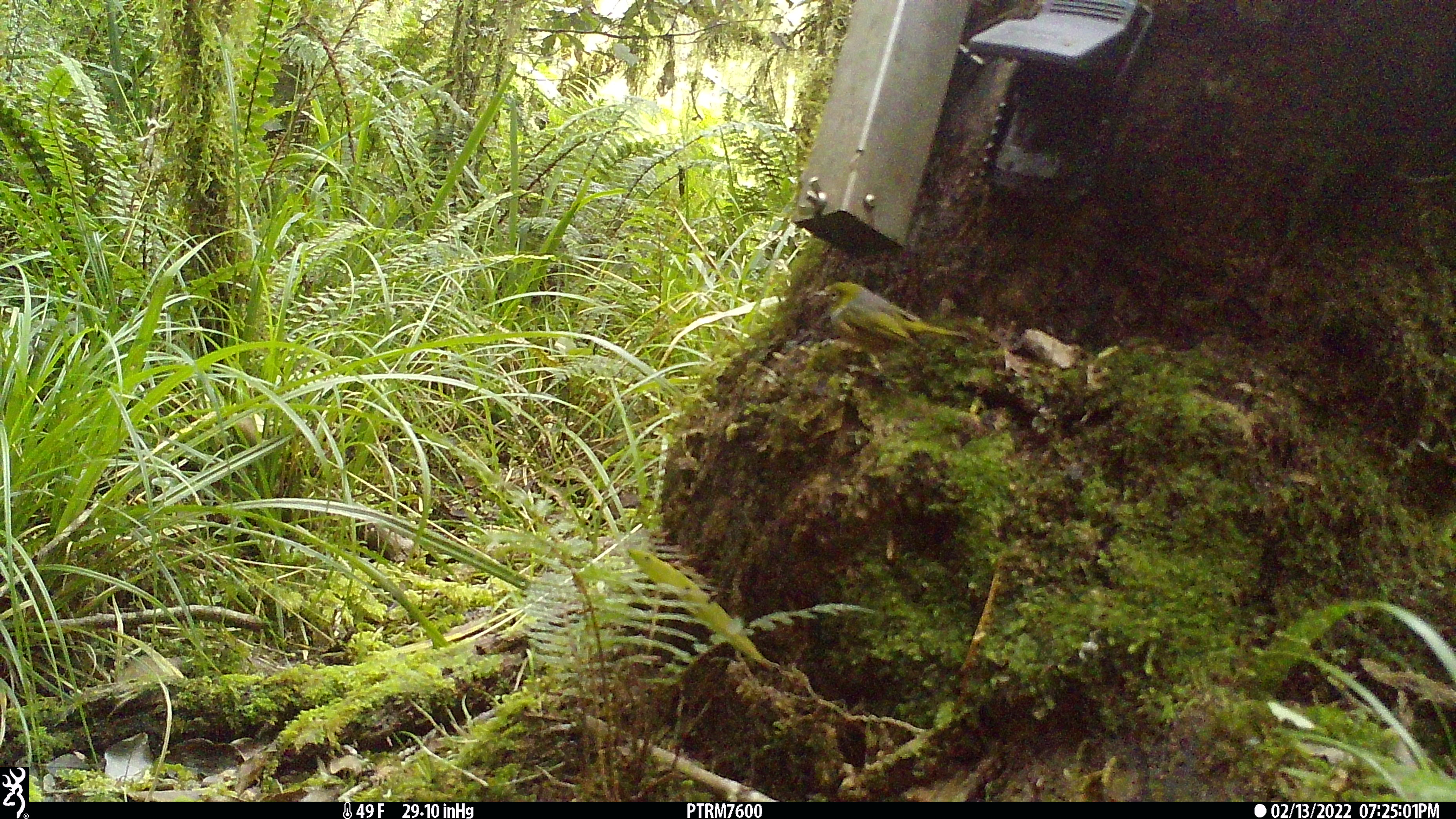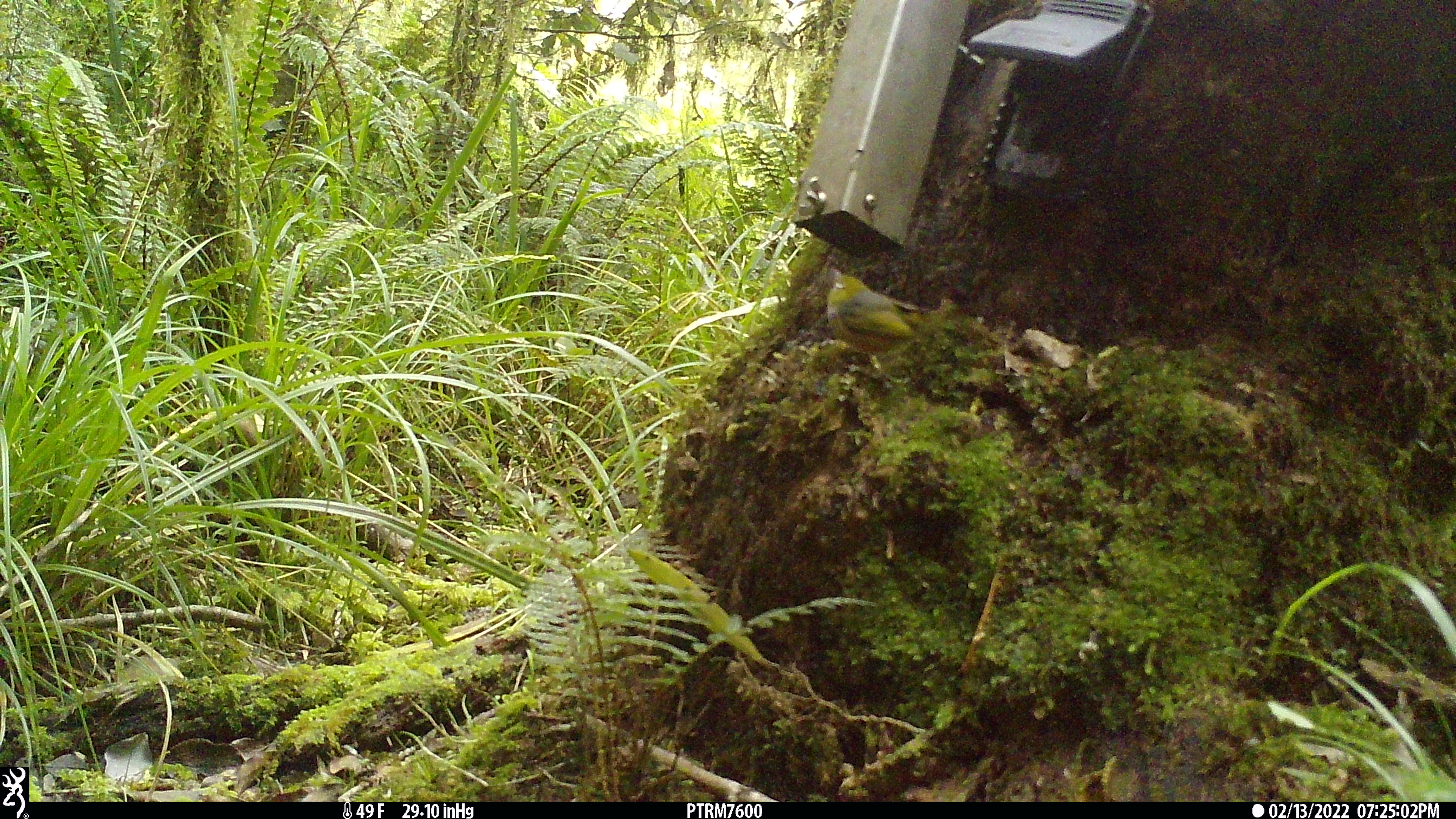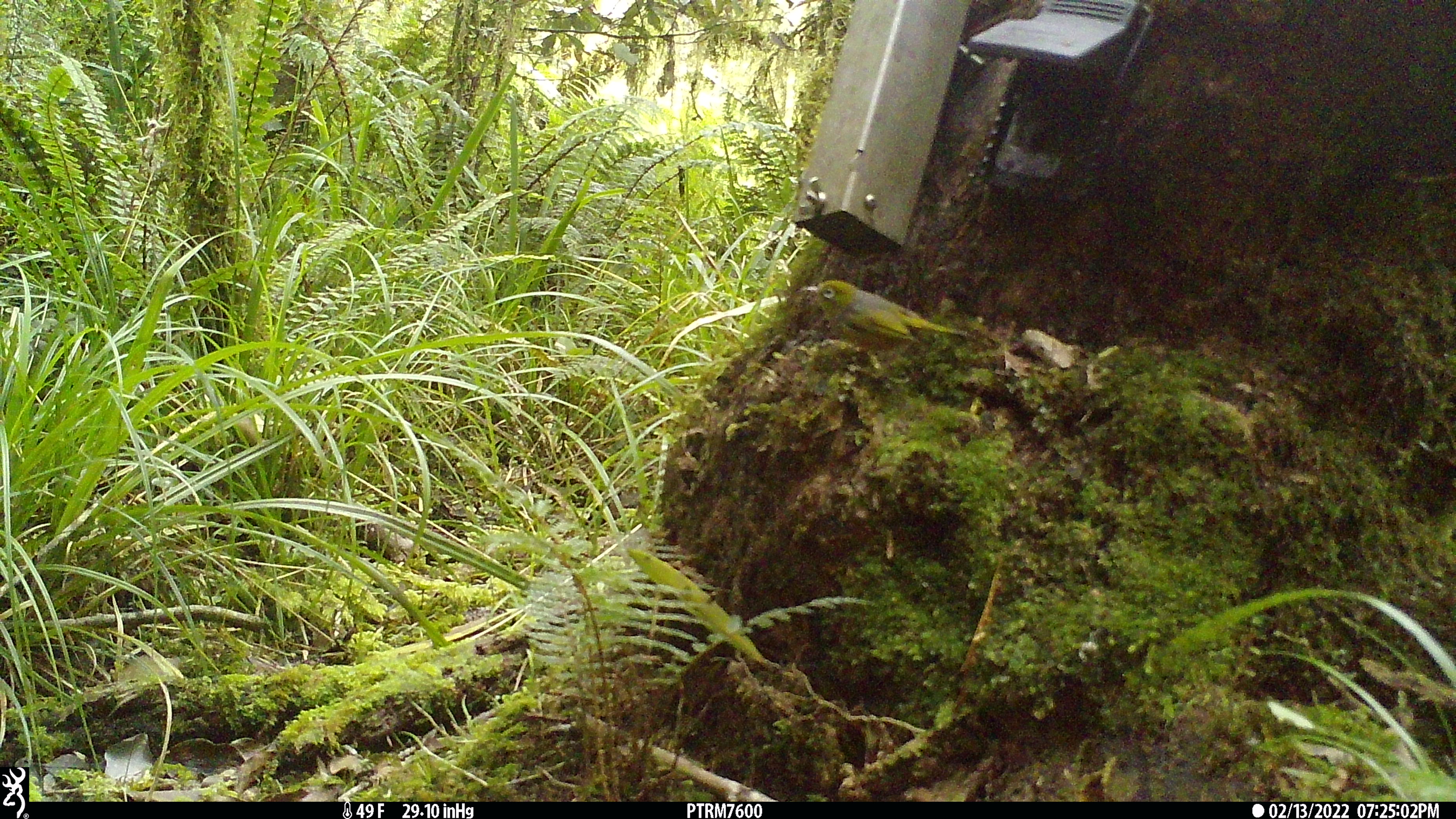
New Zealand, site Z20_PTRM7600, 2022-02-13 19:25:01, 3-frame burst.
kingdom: Animalia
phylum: Chordata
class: Aves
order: Passeriformes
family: Zosteropidae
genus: Zosterops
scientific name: Zosterops lateralis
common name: silvereye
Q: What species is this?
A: Silvereye (Zosterops lateralis).